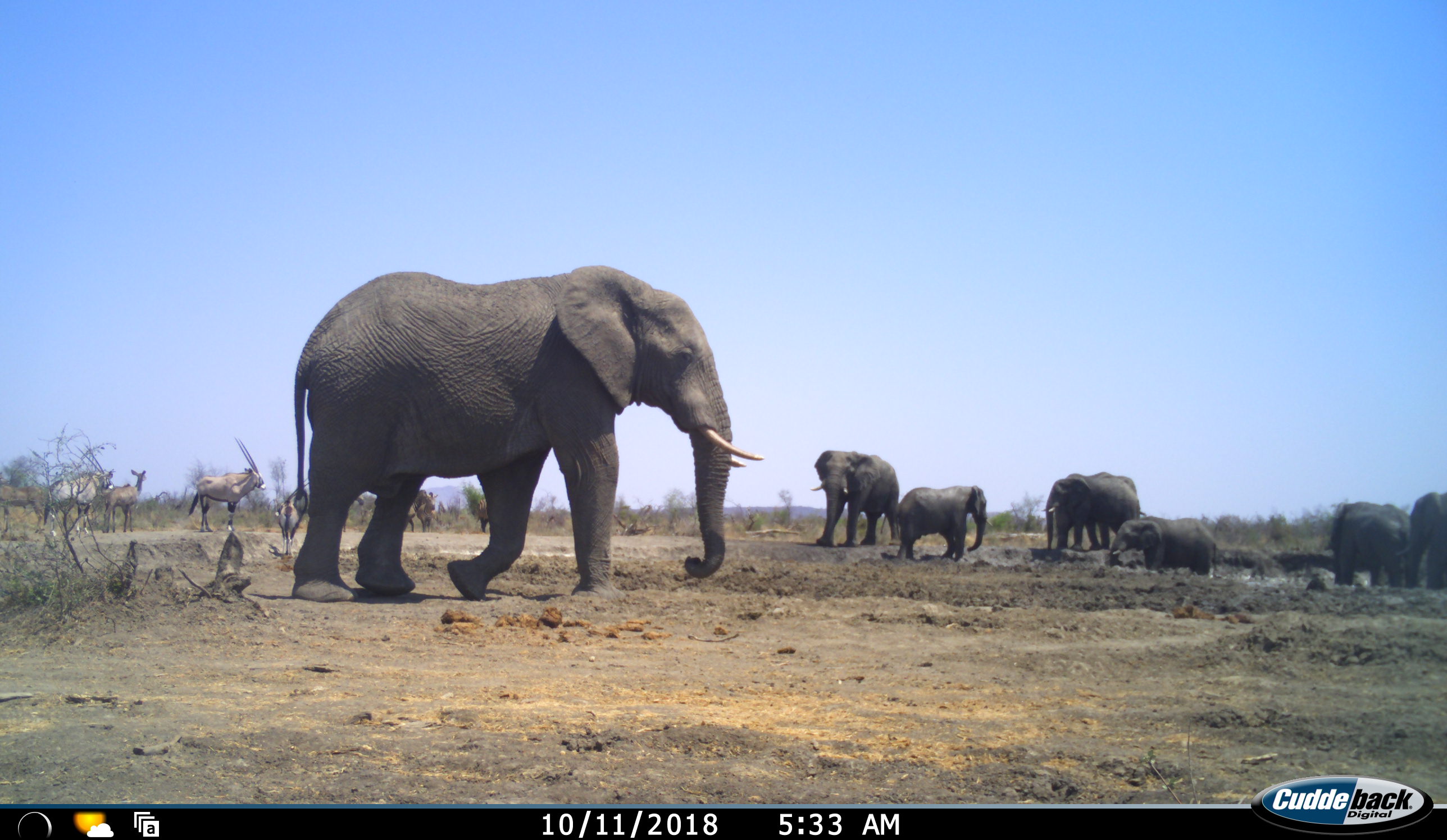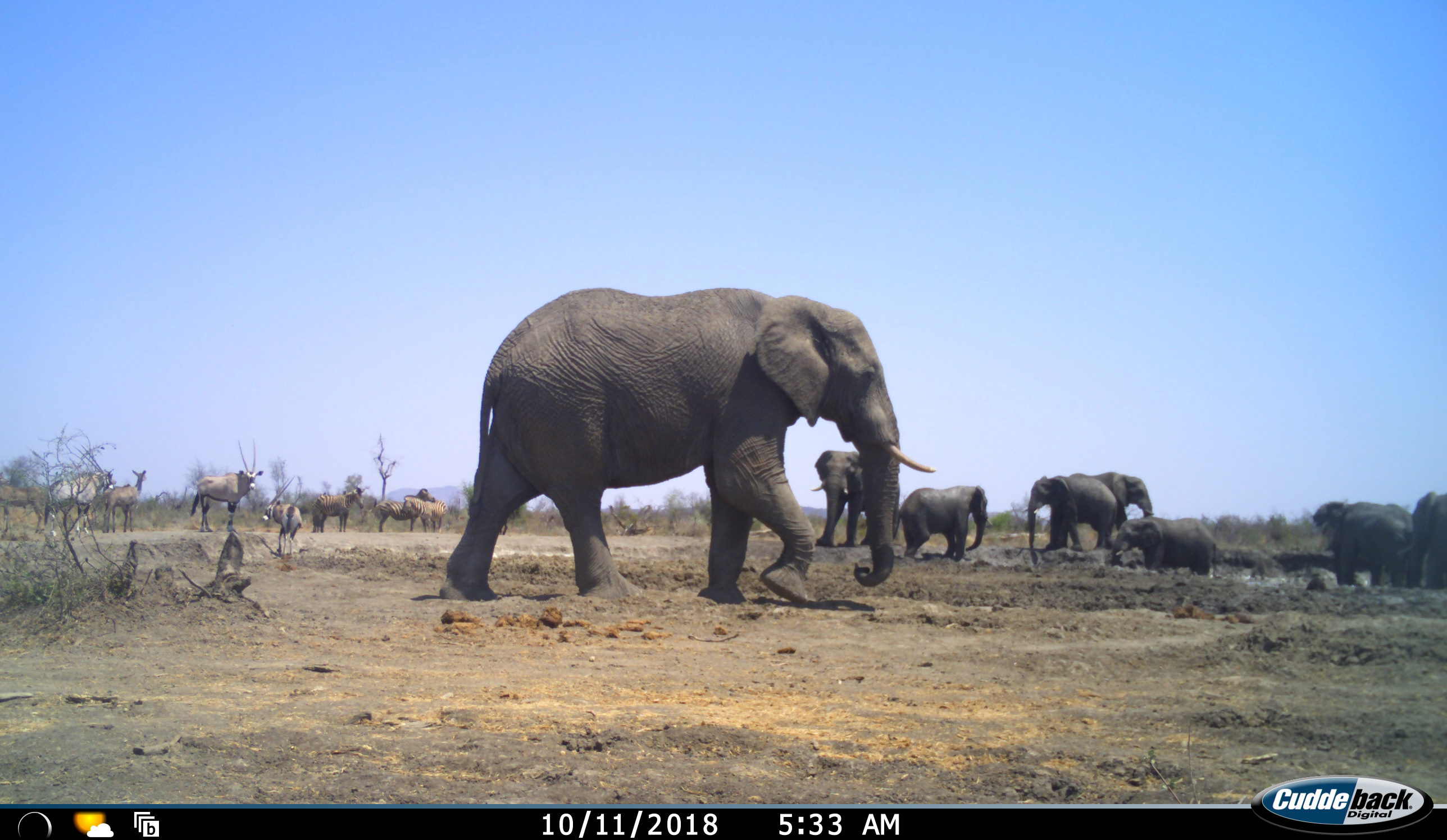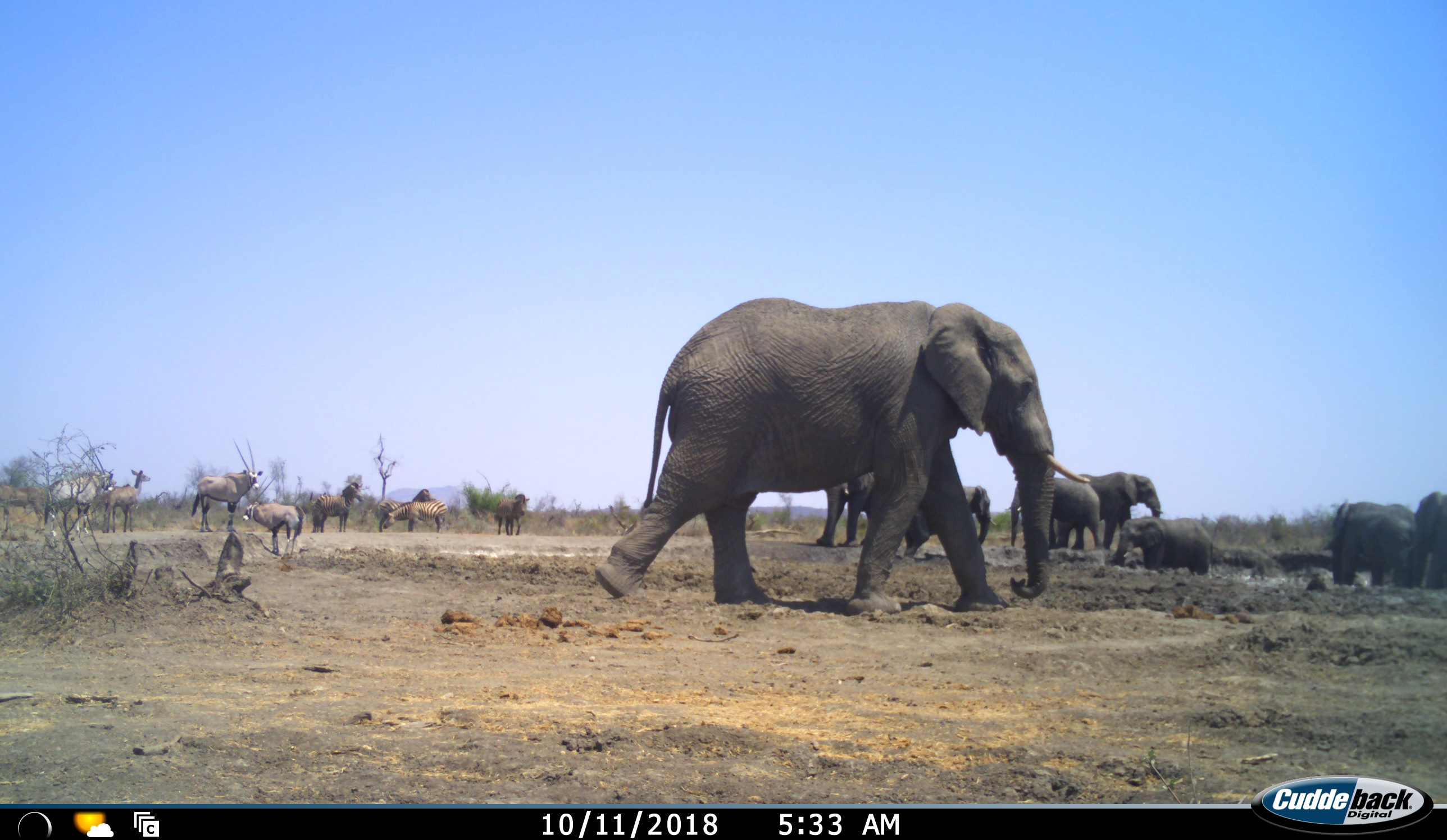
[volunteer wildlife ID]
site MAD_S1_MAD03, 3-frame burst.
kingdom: Animalia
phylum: Chordata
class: Mammalia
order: Proboscidea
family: Elephantidae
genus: Loxodonta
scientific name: Loxodonta africana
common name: african bush elephant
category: elephant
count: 8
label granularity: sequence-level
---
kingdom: Animalia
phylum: Chordata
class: Mammalia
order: Artiodactyla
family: Bovidae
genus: Oryx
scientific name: Oryx gazella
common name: gemsbok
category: oryx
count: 3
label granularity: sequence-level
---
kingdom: Animalia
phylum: Chordata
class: Mammalia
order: Perissodactyla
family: Equidae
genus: Equus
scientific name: Equus quagga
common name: plains zebra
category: zebraplains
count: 4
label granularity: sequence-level